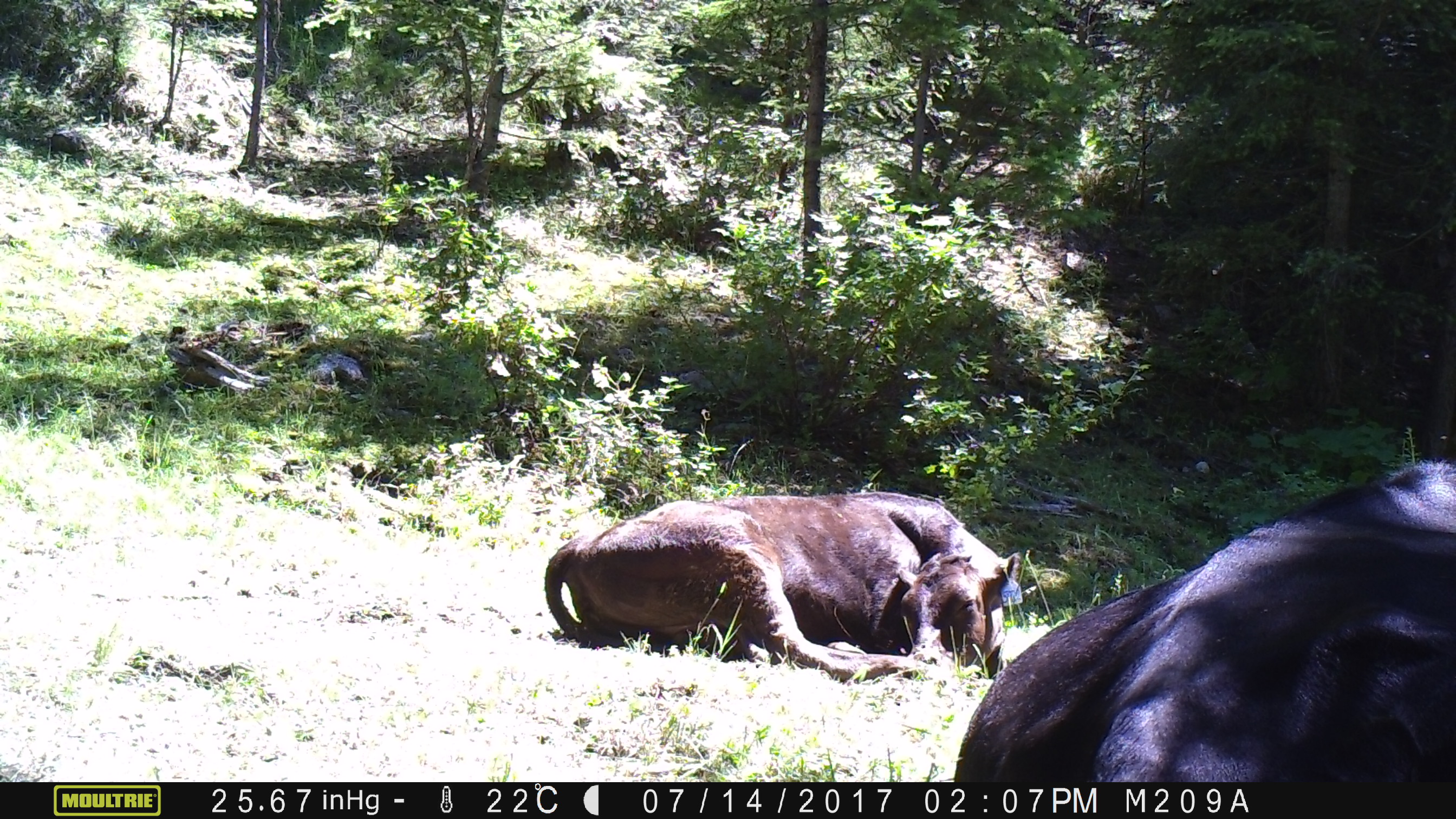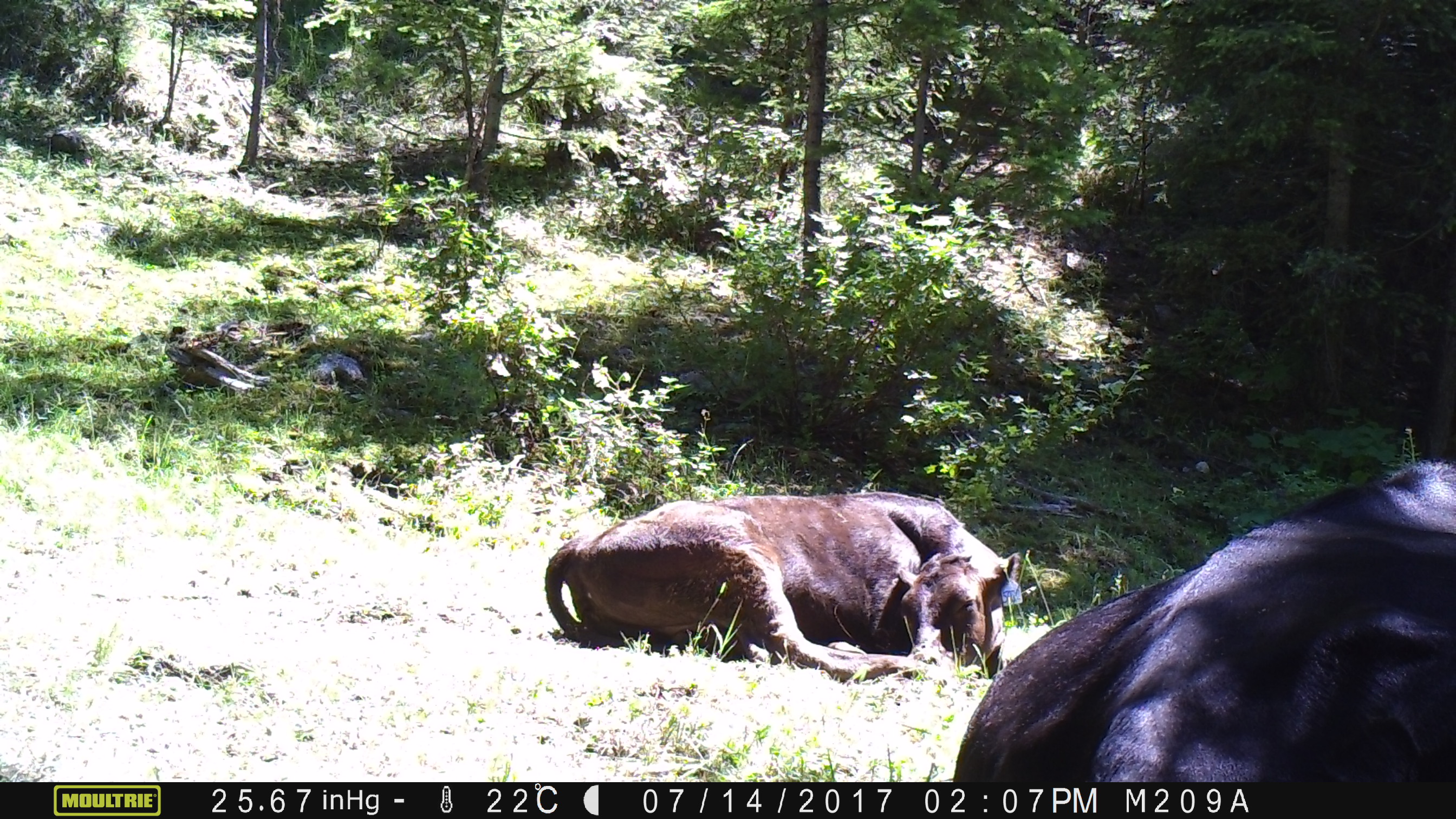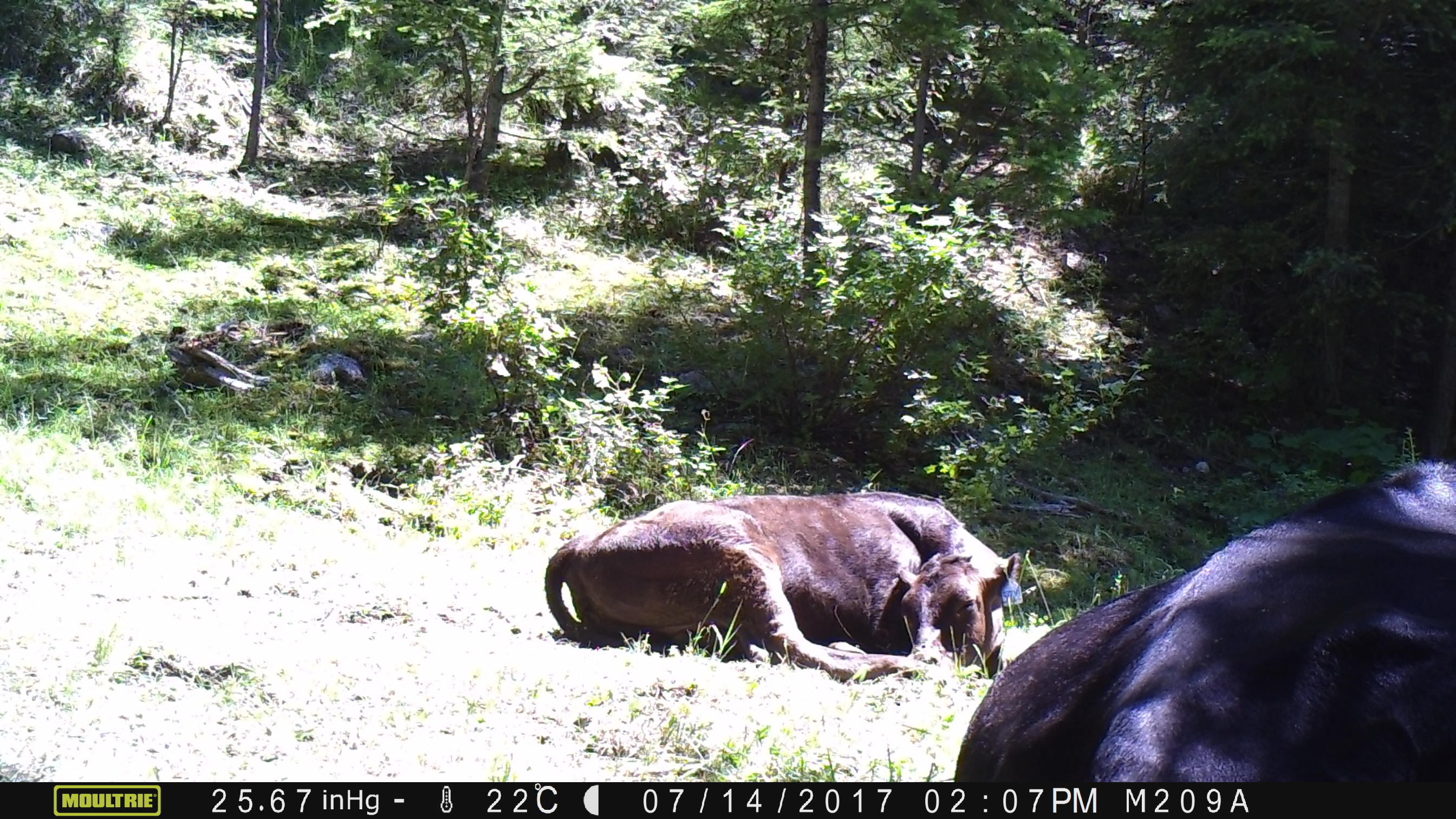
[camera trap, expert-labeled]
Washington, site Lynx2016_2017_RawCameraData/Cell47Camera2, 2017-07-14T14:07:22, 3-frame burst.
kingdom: Animalia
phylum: Chordata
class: Mammalia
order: Artiodactyla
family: Bovidae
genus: Bos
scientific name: Bos taurus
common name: domestic cattle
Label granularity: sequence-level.